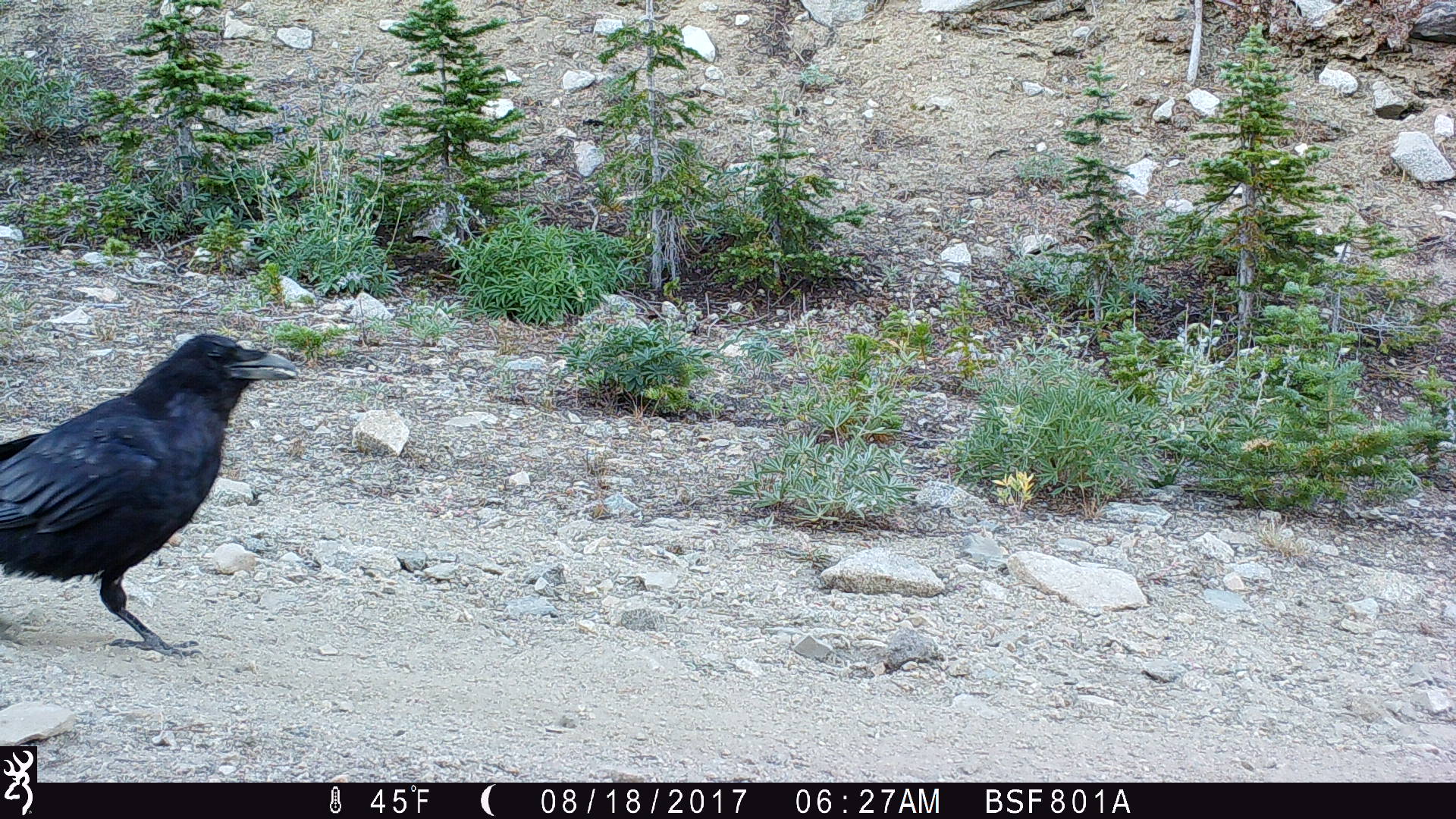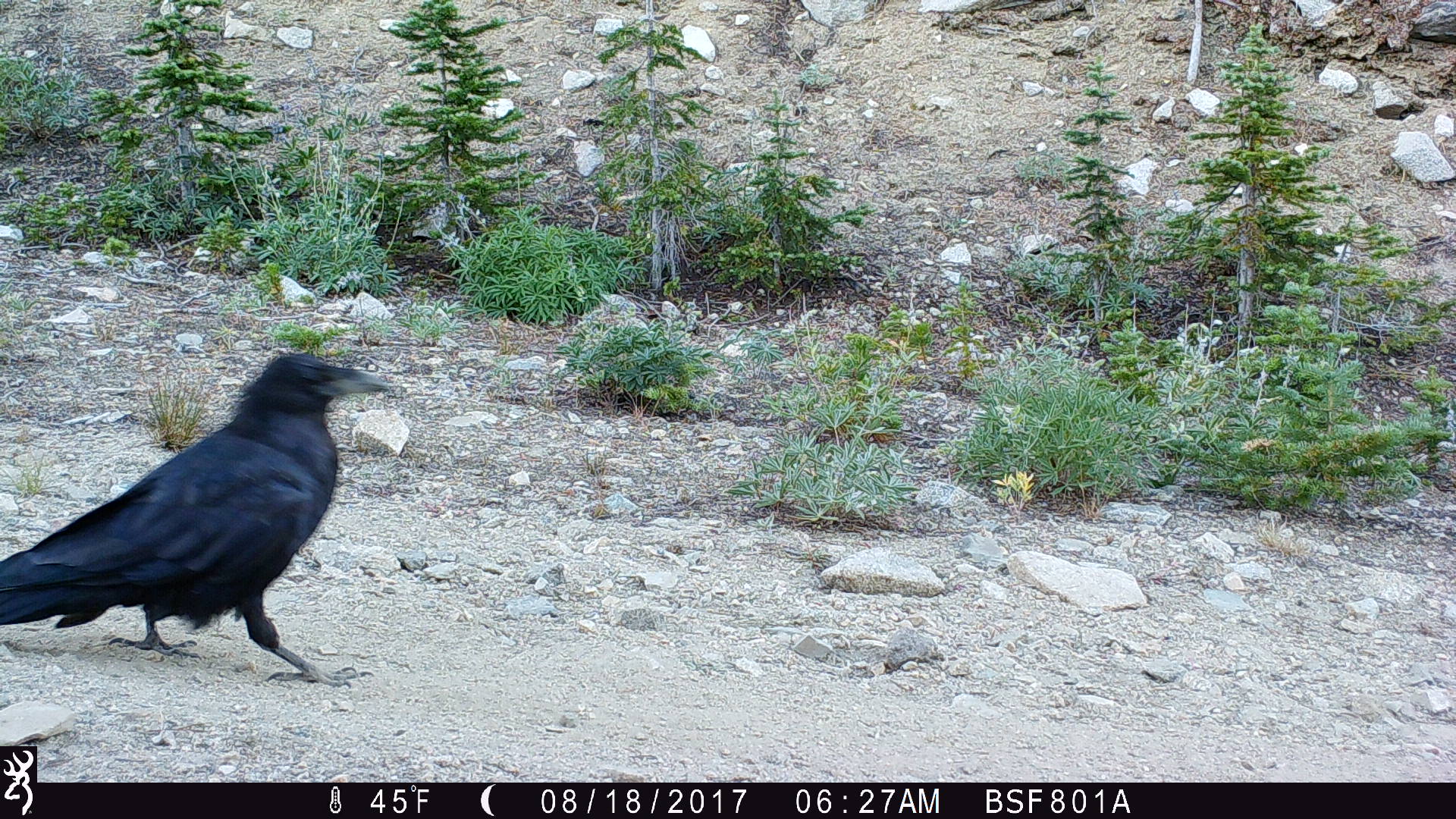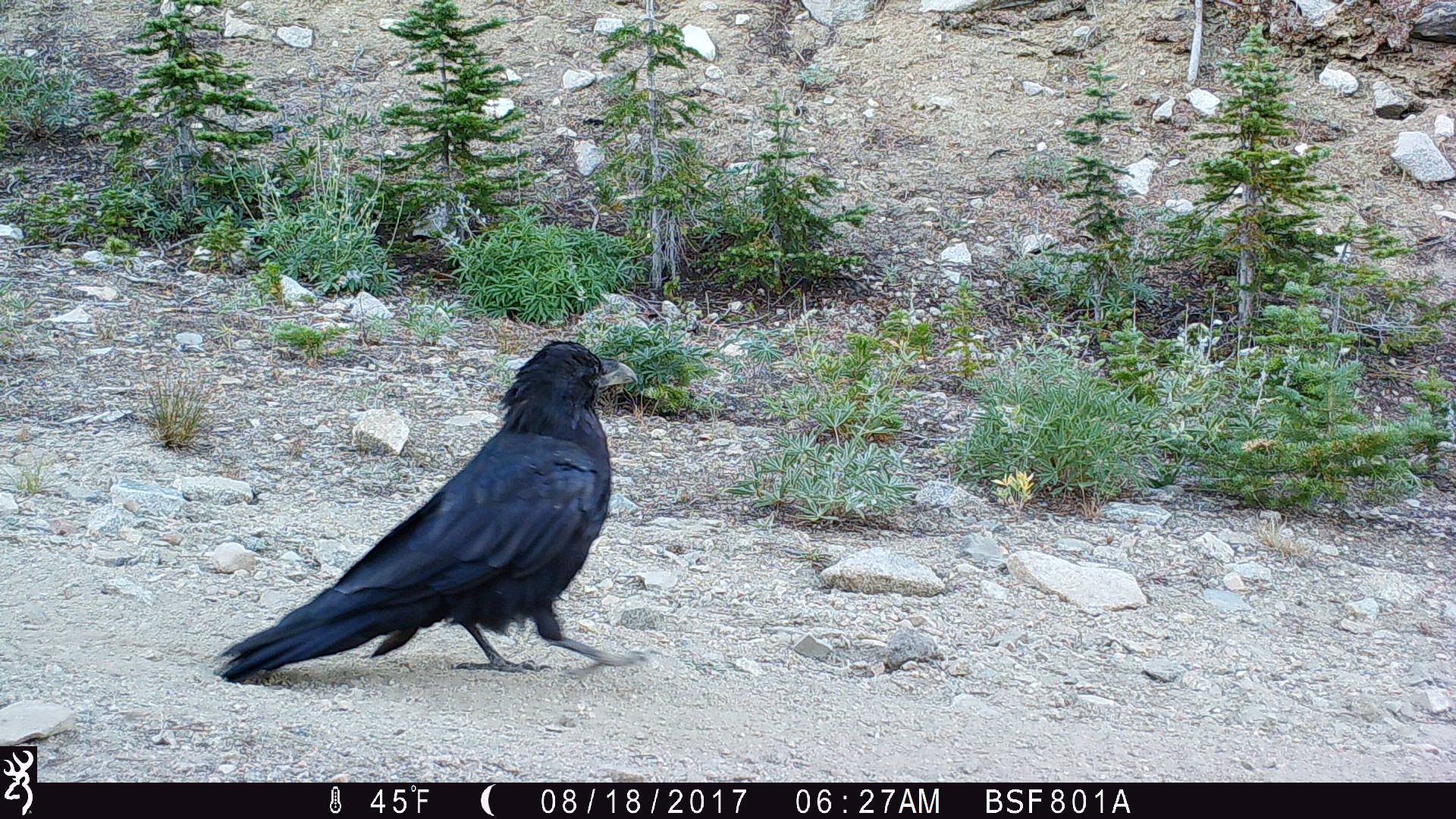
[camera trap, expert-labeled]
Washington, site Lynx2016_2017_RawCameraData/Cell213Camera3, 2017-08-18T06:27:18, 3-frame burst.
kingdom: Animalia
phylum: Chordata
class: Aves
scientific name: Aves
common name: birds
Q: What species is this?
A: Aves (birds).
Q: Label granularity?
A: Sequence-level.